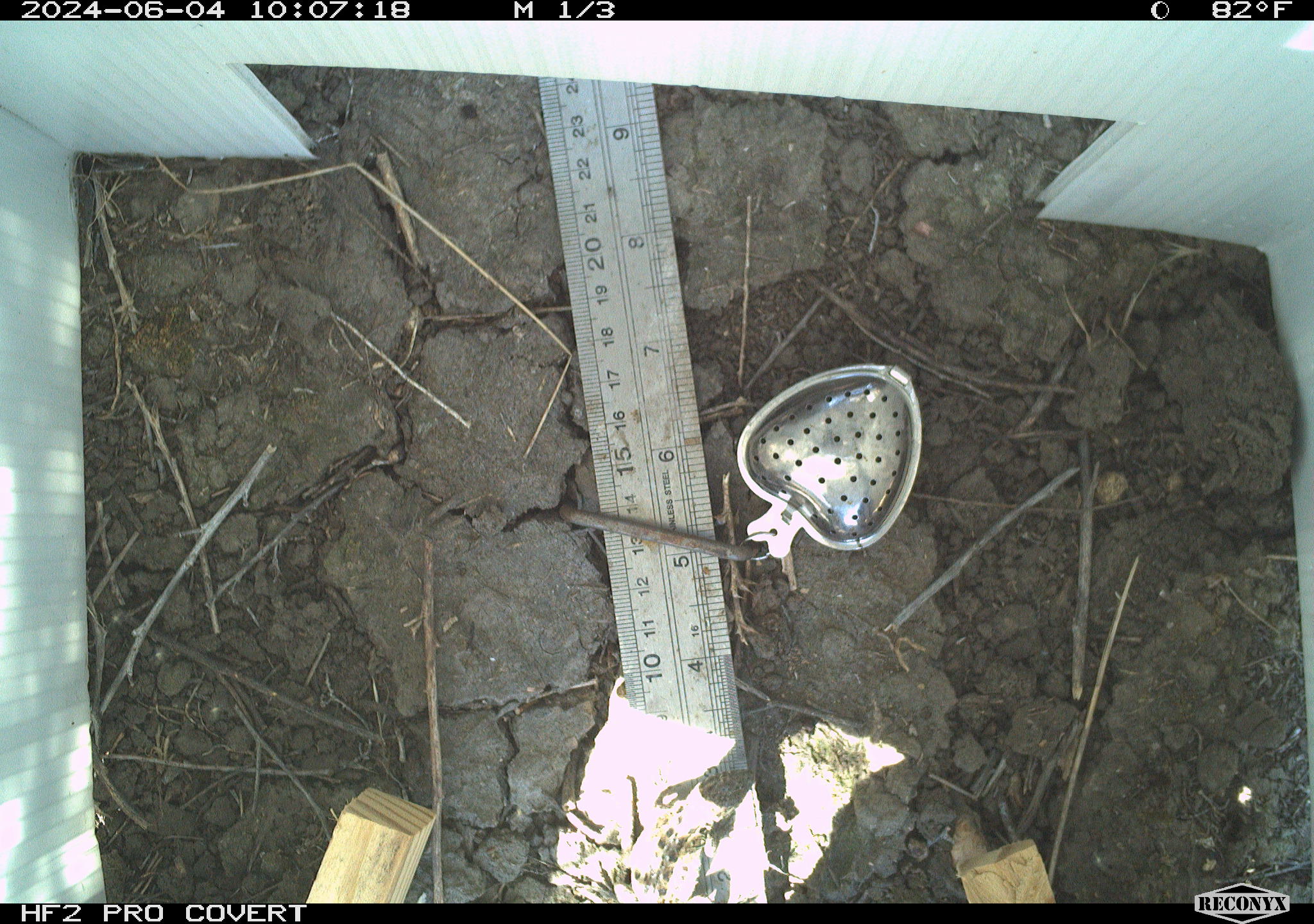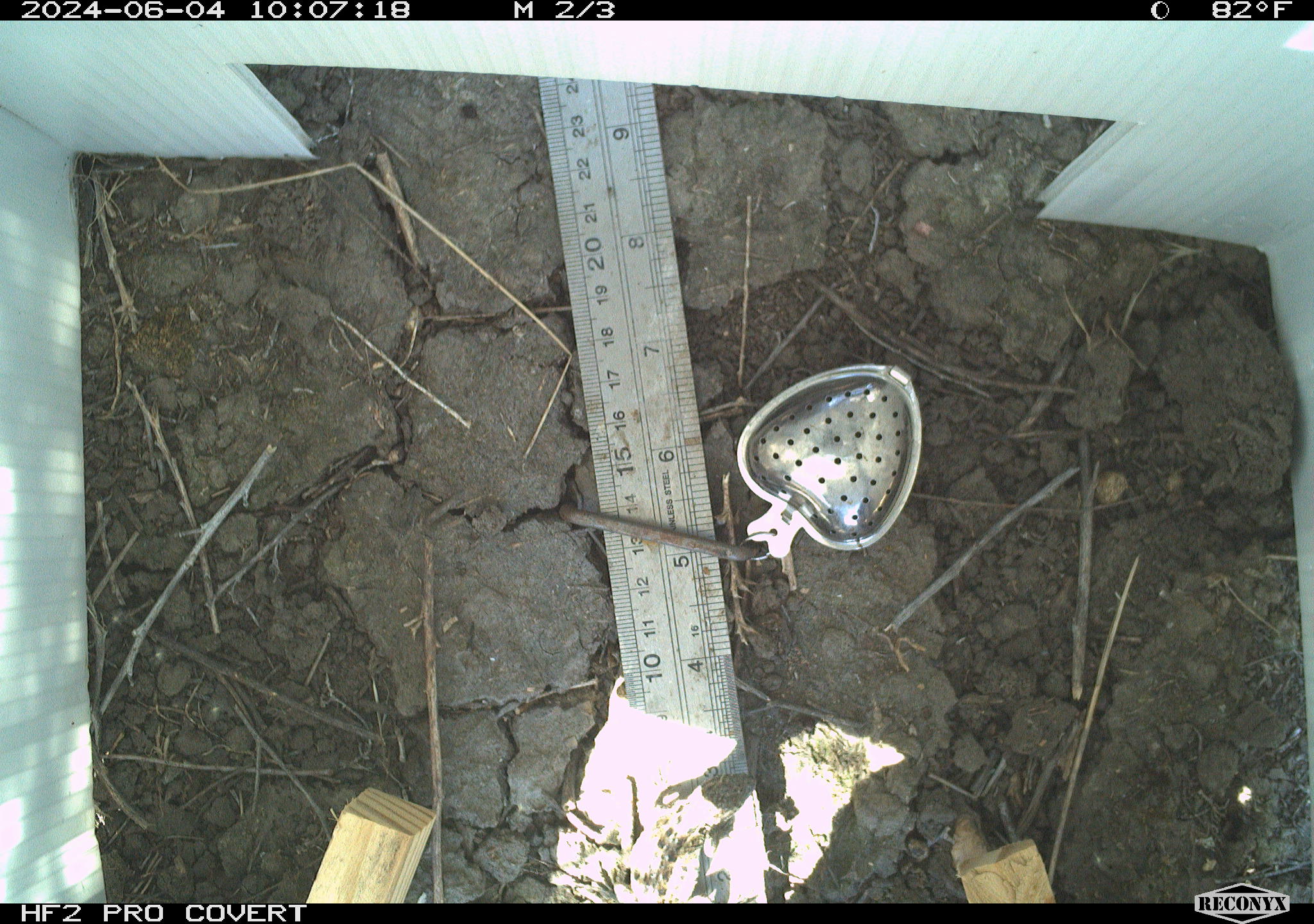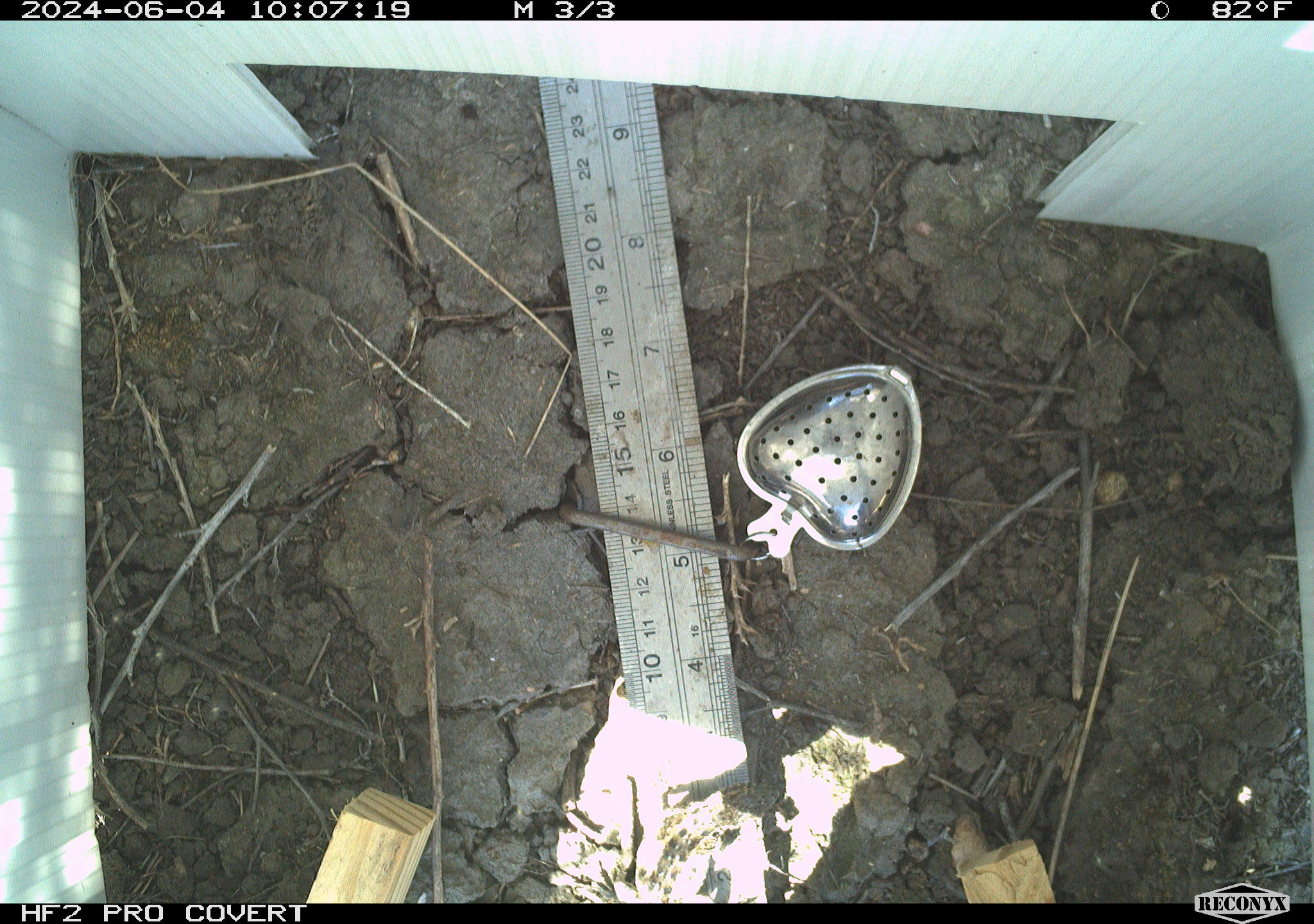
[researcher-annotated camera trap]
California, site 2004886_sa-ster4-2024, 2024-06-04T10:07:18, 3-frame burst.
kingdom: Animalia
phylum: Chordata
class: Reptilia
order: Squamata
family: Phrynosomatidae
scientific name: Phrynosomatidae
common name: phrynosomatid lizards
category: phrynosomatidae family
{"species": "phrynosomatidae family (phrynosomatid lizards) (Phrynosomatidae)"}